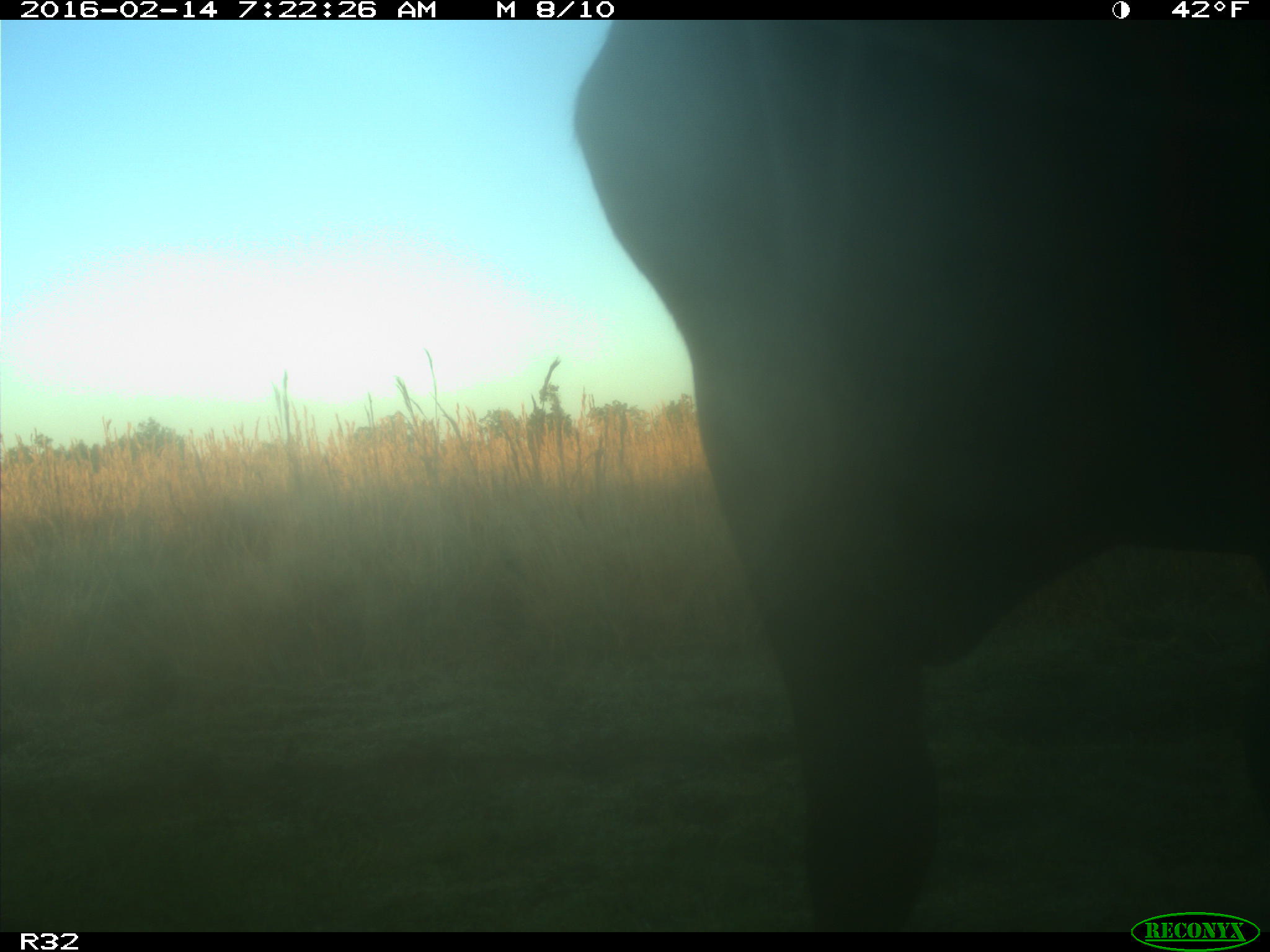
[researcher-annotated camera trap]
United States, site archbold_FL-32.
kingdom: Animalia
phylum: Chordata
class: Mammalia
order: Artiodactyla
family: Bovidae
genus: Bos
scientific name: Bos taurus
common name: domestic cow